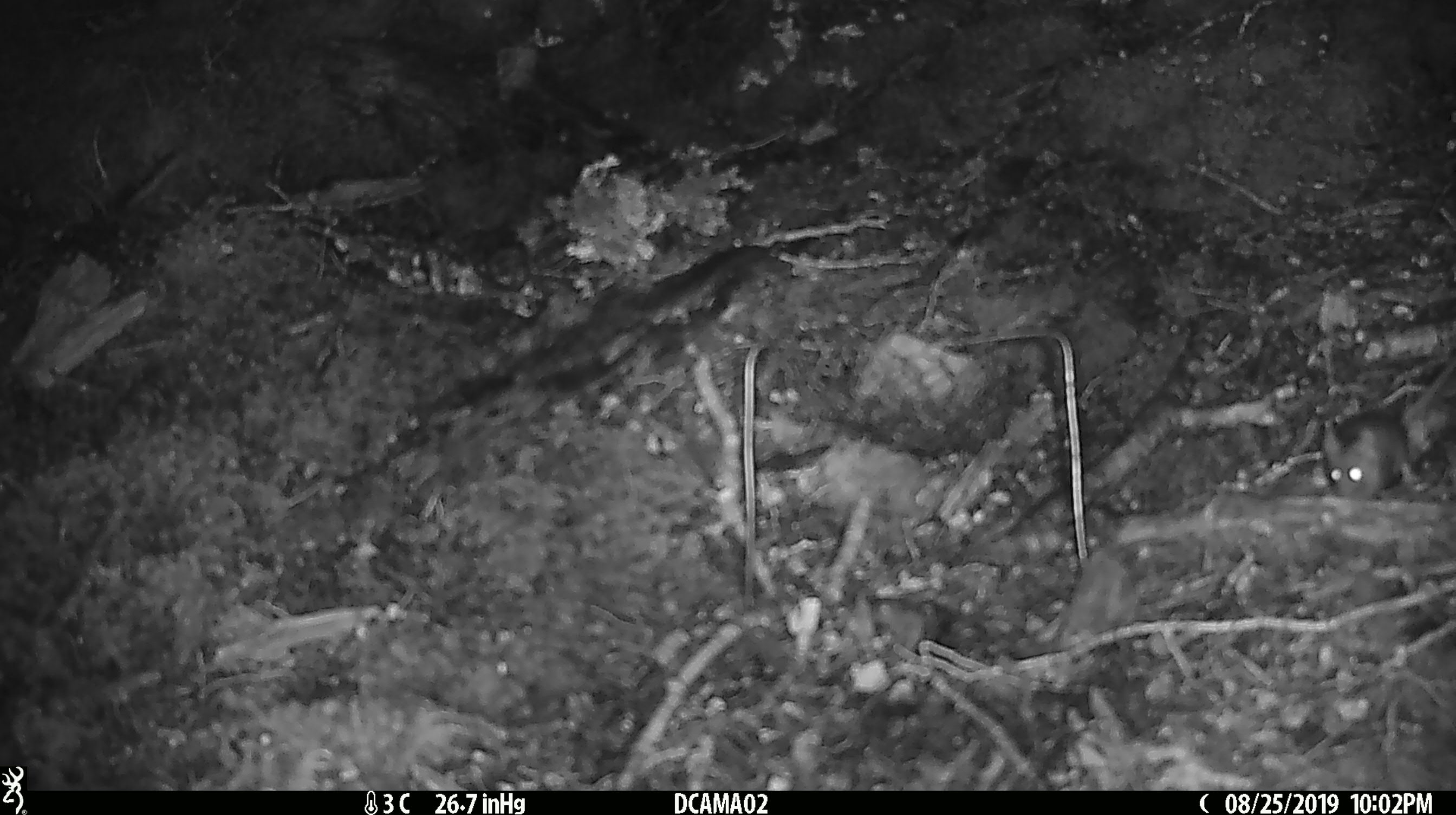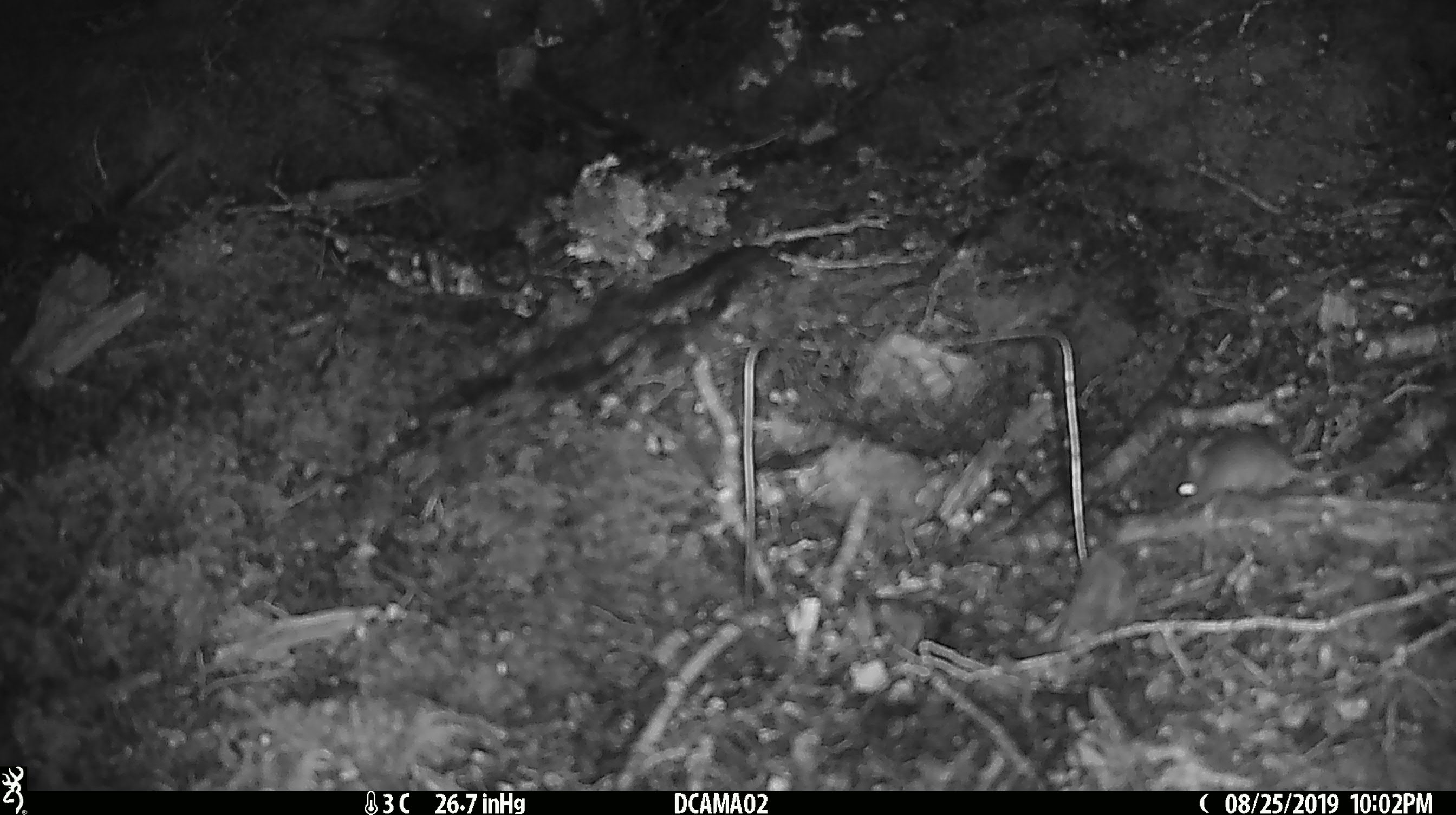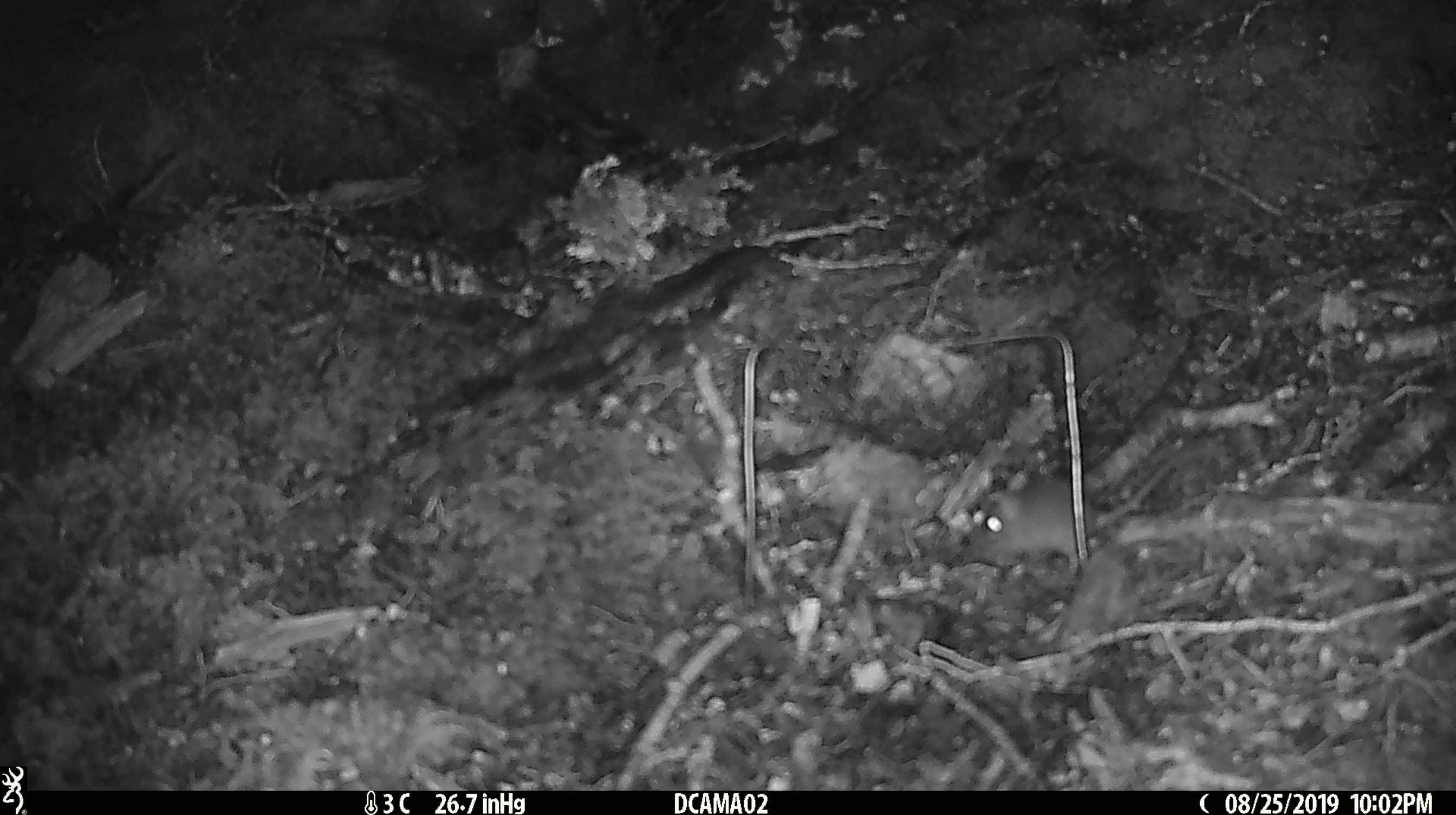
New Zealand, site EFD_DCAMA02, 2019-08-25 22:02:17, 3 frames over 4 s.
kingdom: Animalia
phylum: Chordata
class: Mammalia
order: Rodentia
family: Muridae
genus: Mus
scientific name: Mus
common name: mouse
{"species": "mouse (Mus)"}